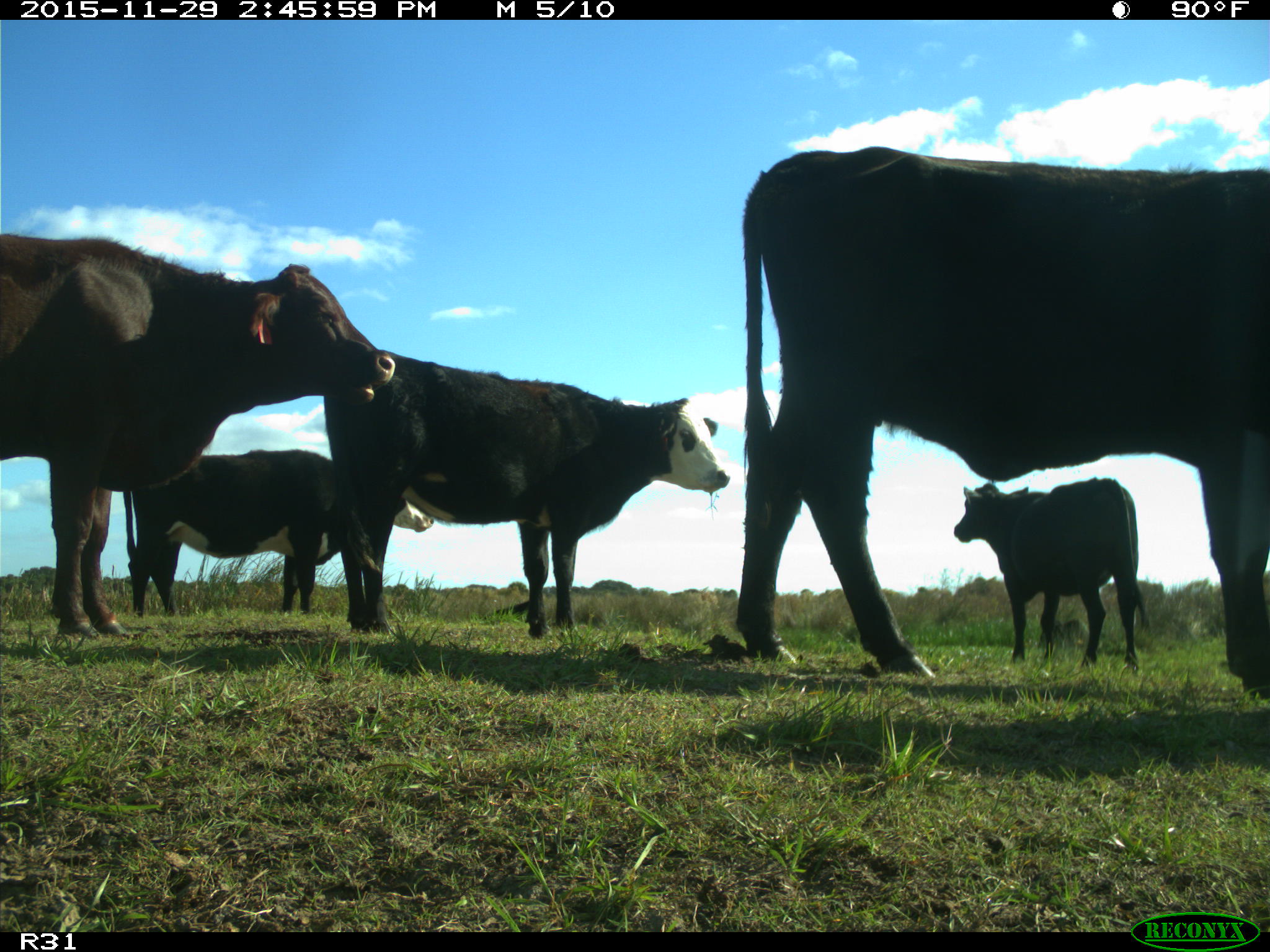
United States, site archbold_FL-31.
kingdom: Animalia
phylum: Chordata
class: Mammalia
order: Artiodactyla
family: Bovidae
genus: Bos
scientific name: Bos taurus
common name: domestic cow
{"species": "Bos taurus (domestic cow)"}